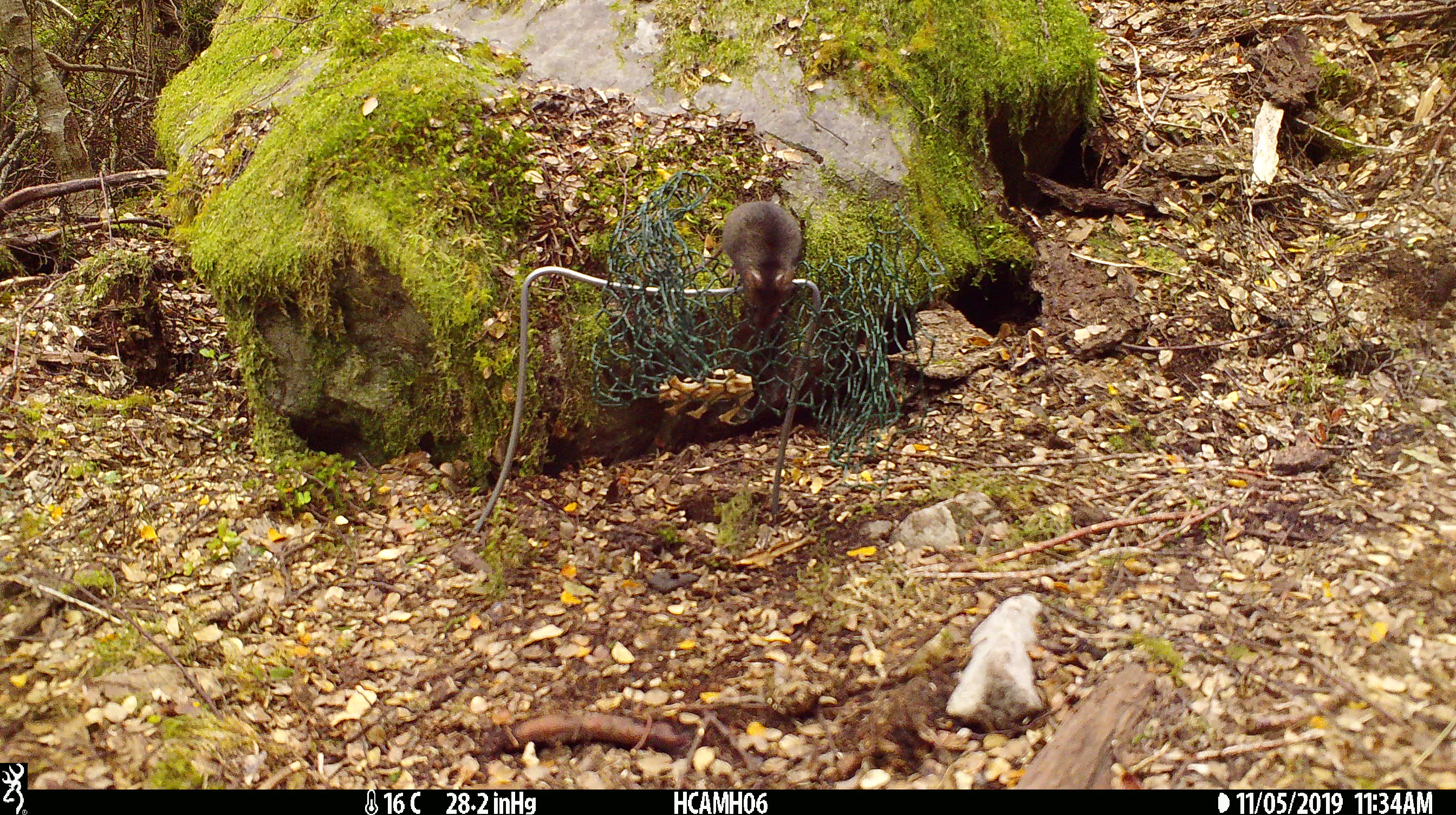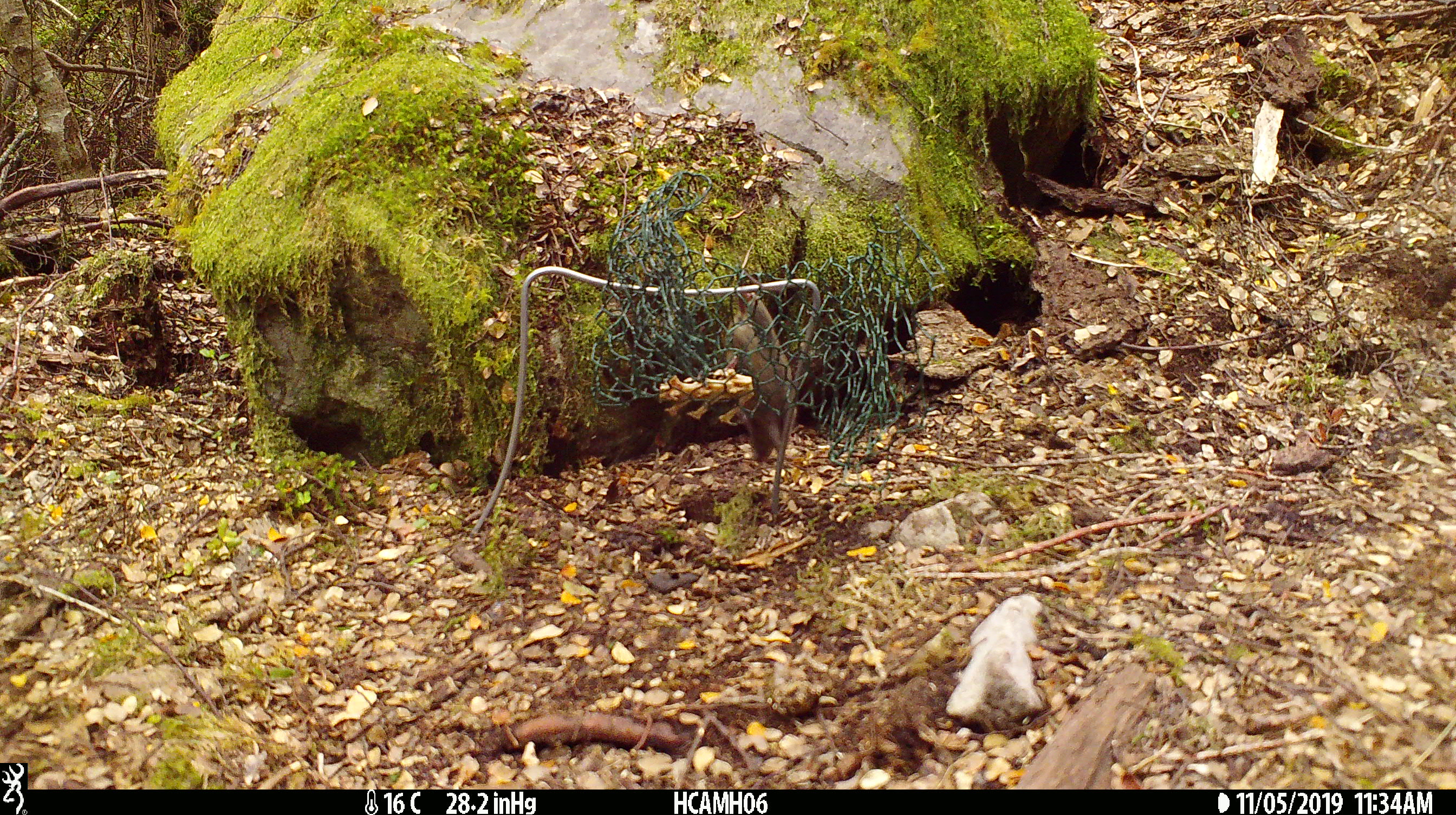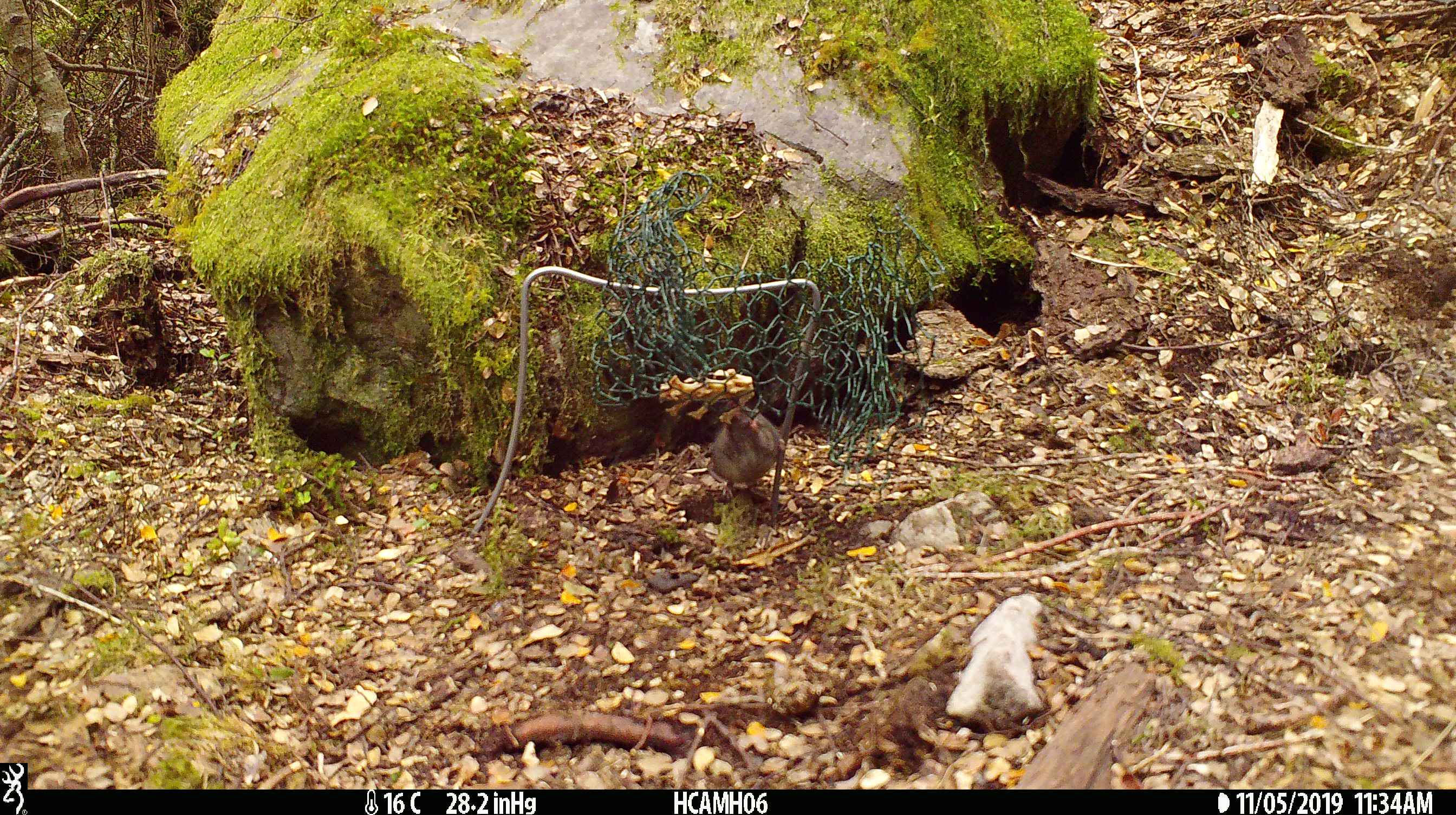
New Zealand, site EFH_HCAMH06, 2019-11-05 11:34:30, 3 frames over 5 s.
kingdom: Animalia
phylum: Chordata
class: Mammalia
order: Rodentia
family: Muridae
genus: Mus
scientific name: Mus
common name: mouse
Mouse (Mus).